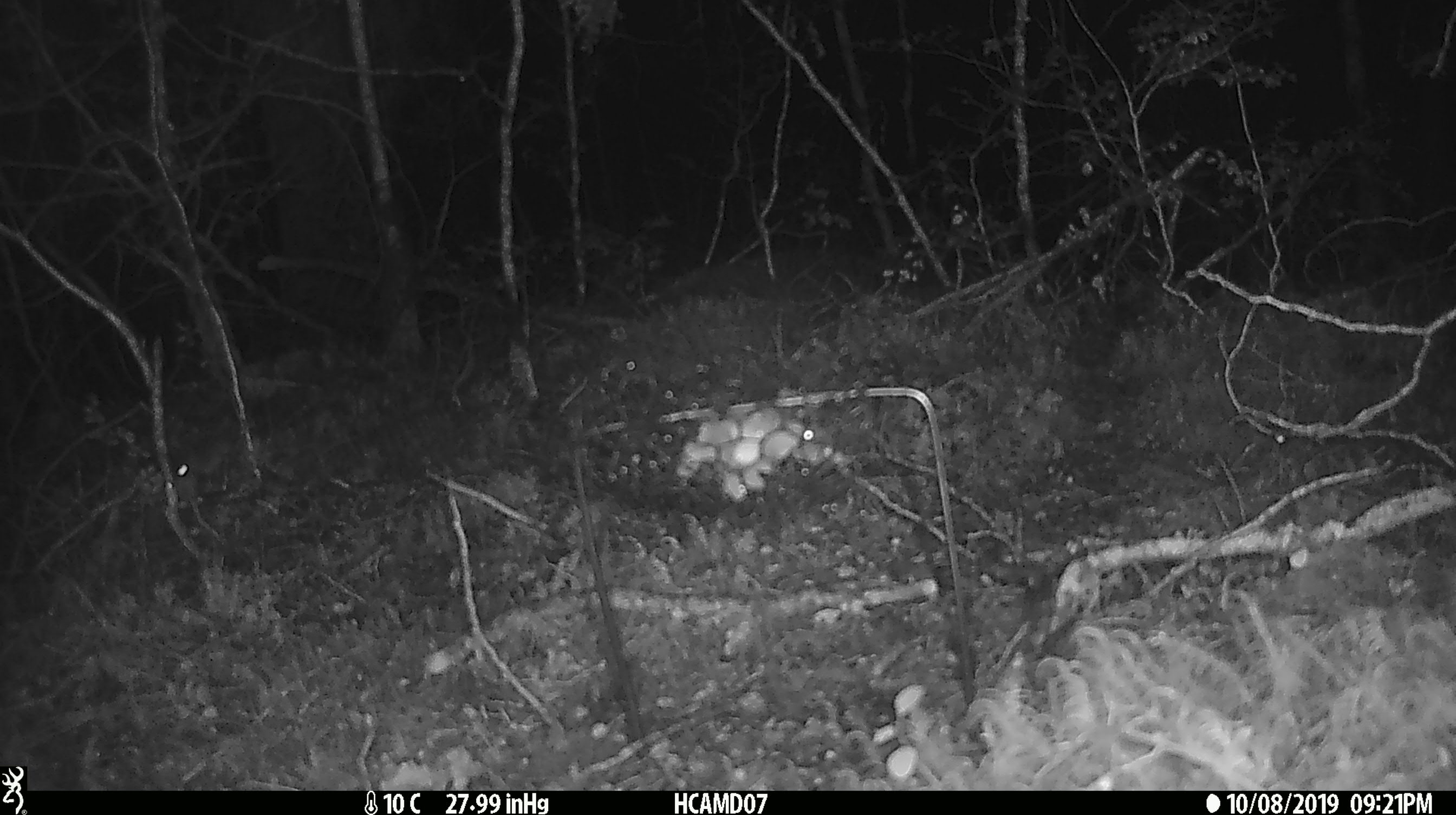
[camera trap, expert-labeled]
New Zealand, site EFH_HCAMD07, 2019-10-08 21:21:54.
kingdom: Animalia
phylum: Chordata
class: Mammalia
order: Rodentia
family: Muridae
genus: Mus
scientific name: Mus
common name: mouse